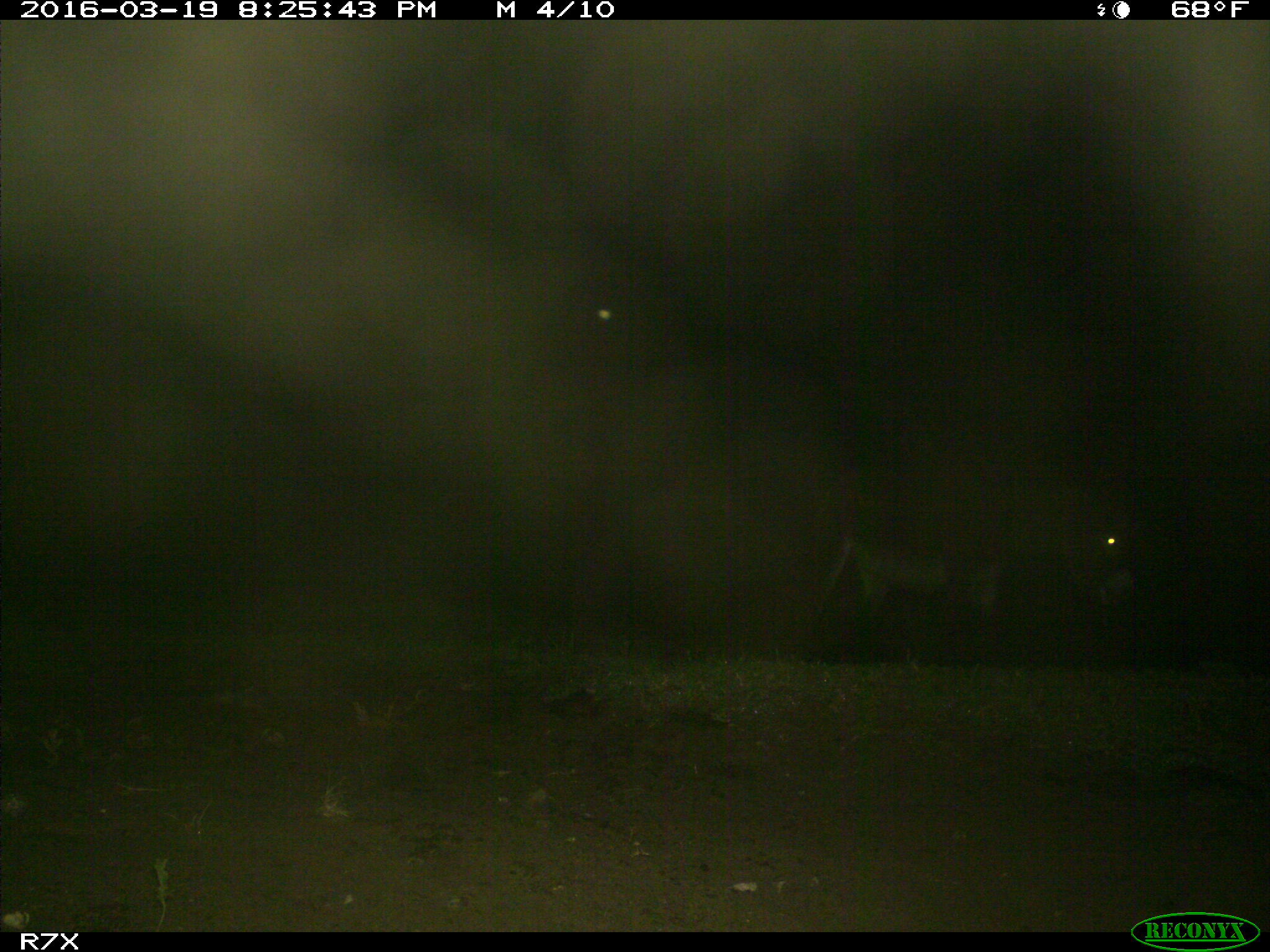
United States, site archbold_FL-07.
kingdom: Animalia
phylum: Chordata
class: Mammalia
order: Perissodactyla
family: Equidae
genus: Equus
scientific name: Equus africanus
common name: african wild ass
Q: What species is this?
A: Equus africanus (african wild ass).